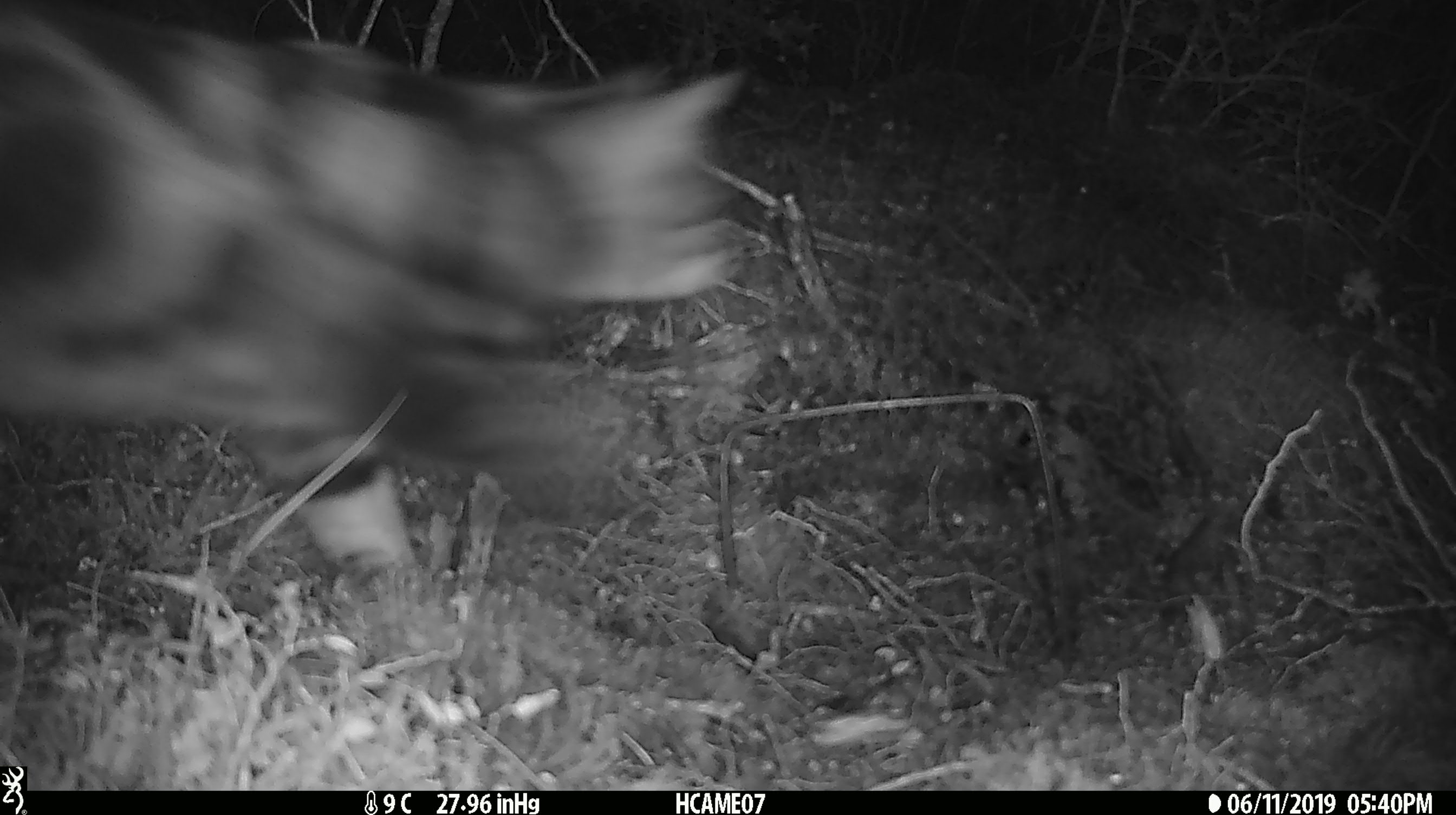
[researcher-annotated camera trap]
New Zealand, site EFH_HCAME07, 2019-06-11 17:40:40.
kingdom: Animalia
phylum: Chordata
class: Mammalia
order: Carnivora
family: Felidae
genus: Felis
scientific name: Felis catus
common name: domestic cat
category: cat